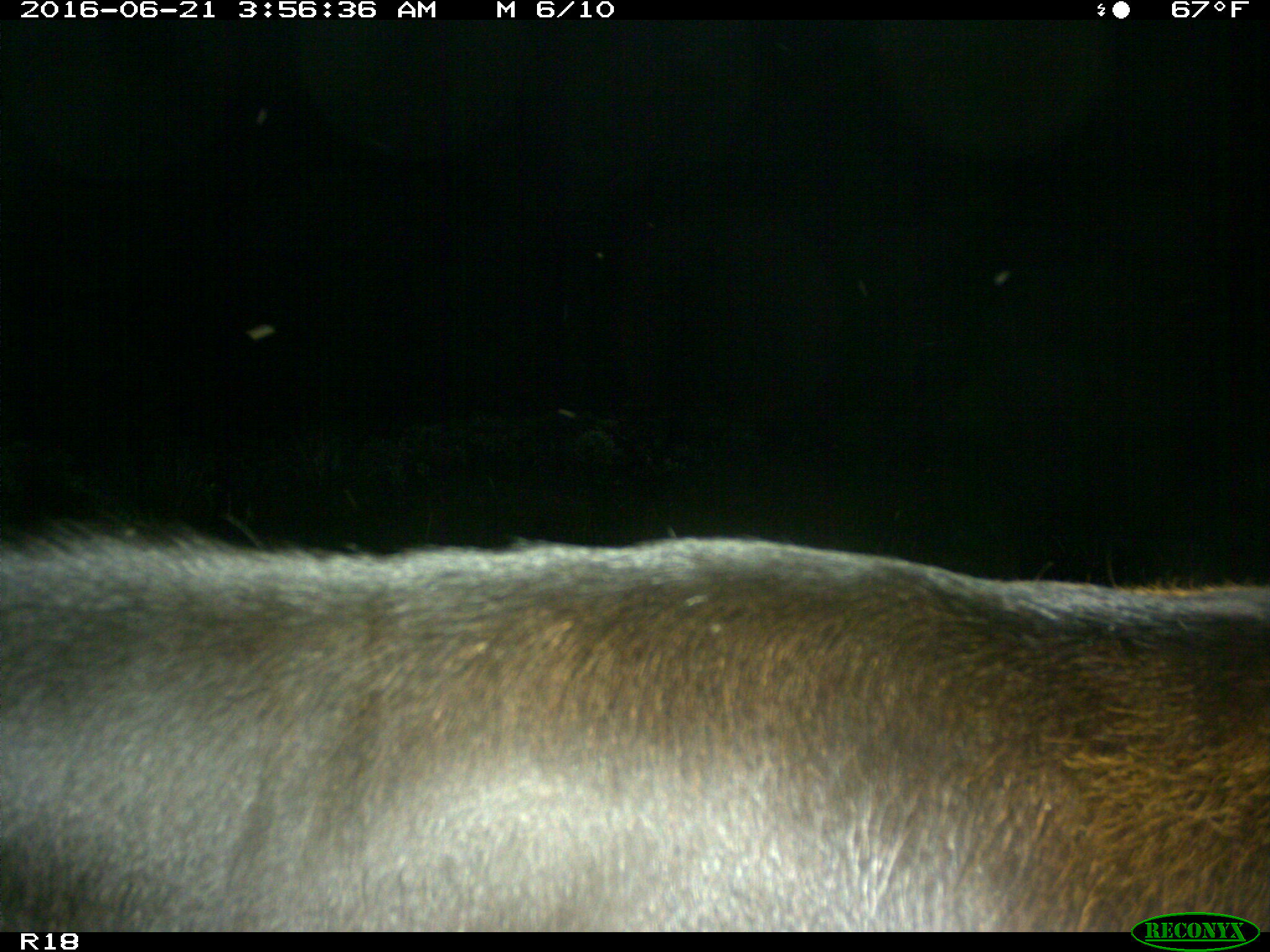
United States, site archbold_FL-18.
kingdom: Animalia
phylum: Chordata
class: Mammalia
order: Artiodactyla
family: Bovidae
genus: Bos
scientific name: Bos taurus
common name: domestic cow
Bos taurus (domestic cow).